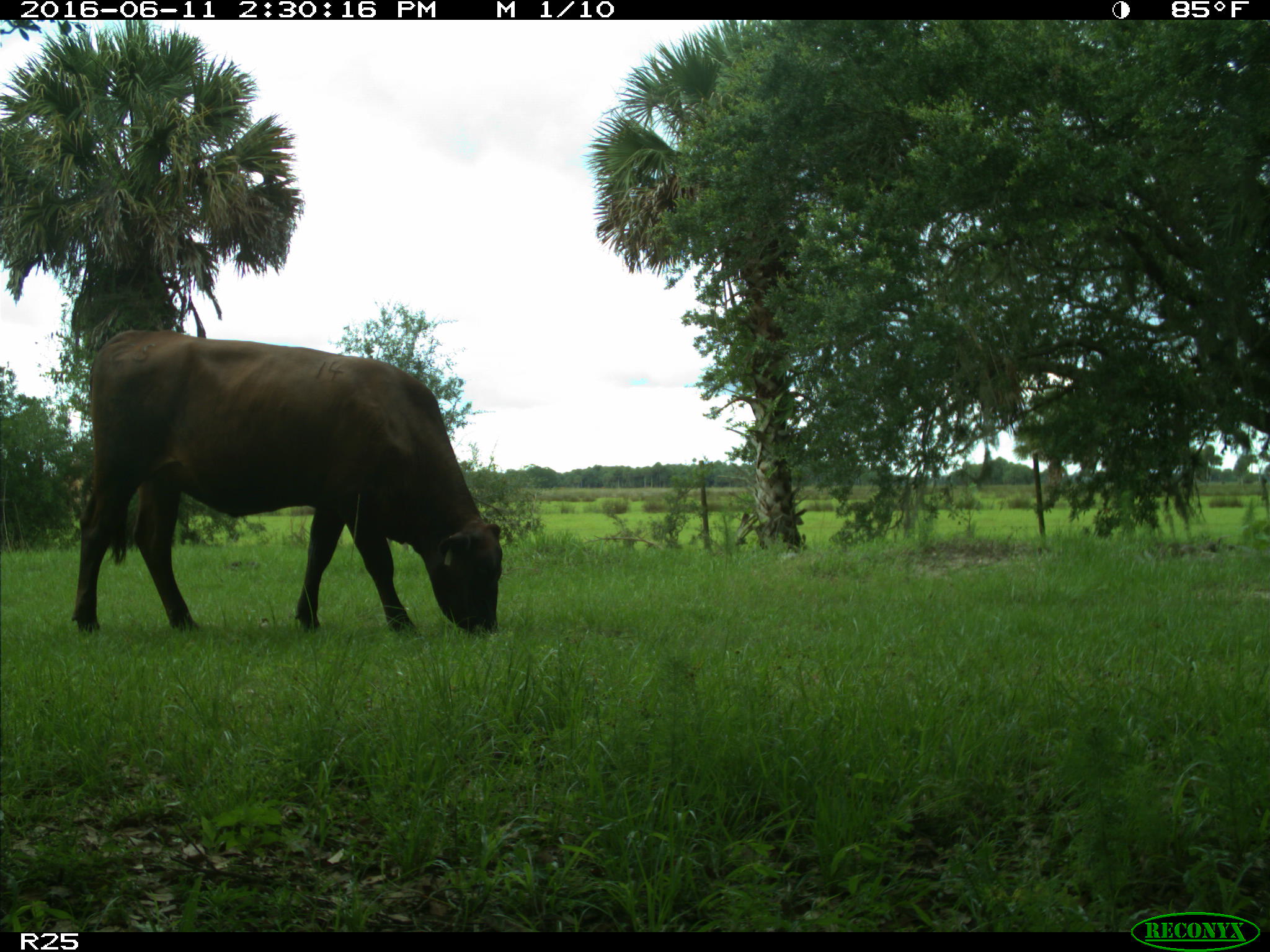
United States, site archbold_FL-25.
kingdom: Animalia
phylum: Chordata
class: Mammalia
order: Artiodactyla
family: Bovidae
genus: Bos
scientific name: Bos taurus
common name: domestic cow